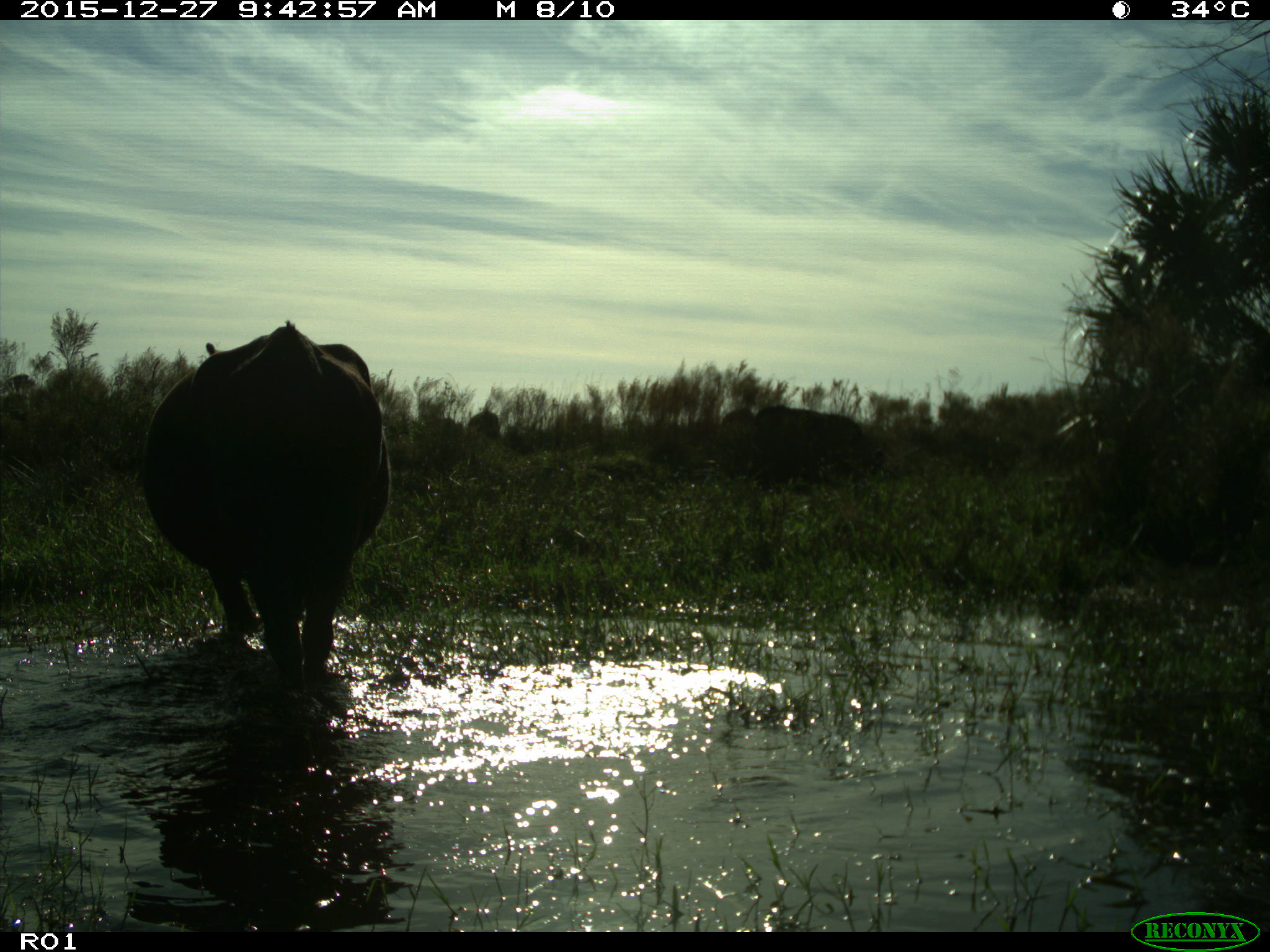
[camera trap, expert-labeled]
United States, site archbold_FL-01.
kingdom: Animalia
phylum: Chordata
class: Mammalia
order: Artiodactyla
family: Bovidae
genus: Bos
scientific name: Bos taurus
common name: domestic cow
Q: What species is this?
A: Bos taurus (domestic cow).